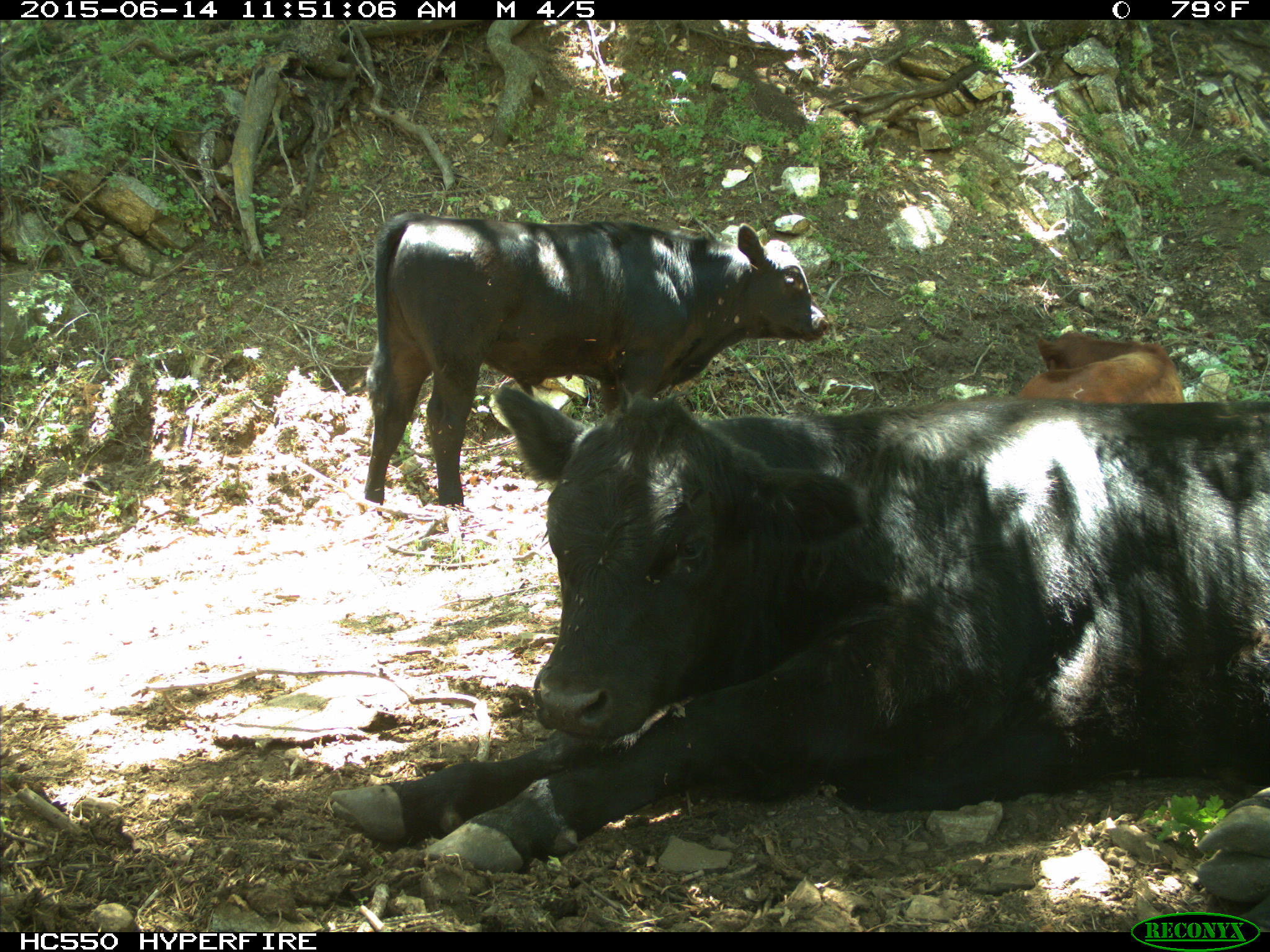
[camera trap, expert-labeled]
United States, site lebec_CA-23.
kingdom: Animalia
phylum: Chordata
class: Mammalia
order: Artiodactyla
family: Bovidae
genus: Bos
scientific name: Bos taurus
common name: domestic cow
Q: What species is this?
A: Bos taurus (domestic cow).